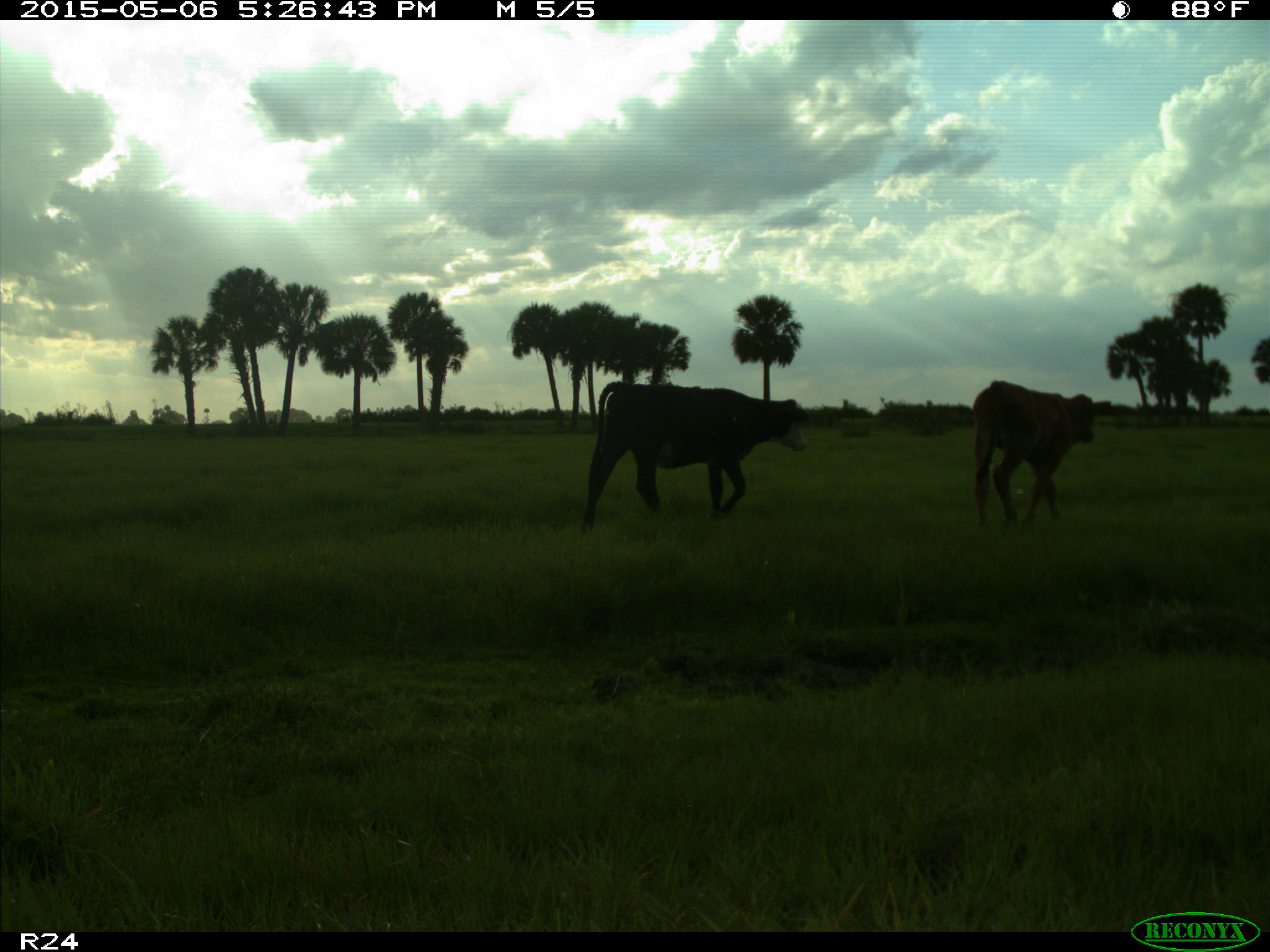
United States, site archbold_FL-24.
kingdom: Animalia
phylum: Chordata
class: Mammalia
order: Artiodactyla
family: Bovidae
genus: Bos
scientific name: Bos taurus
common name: domestic cow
Bos taurus (domestic cow).